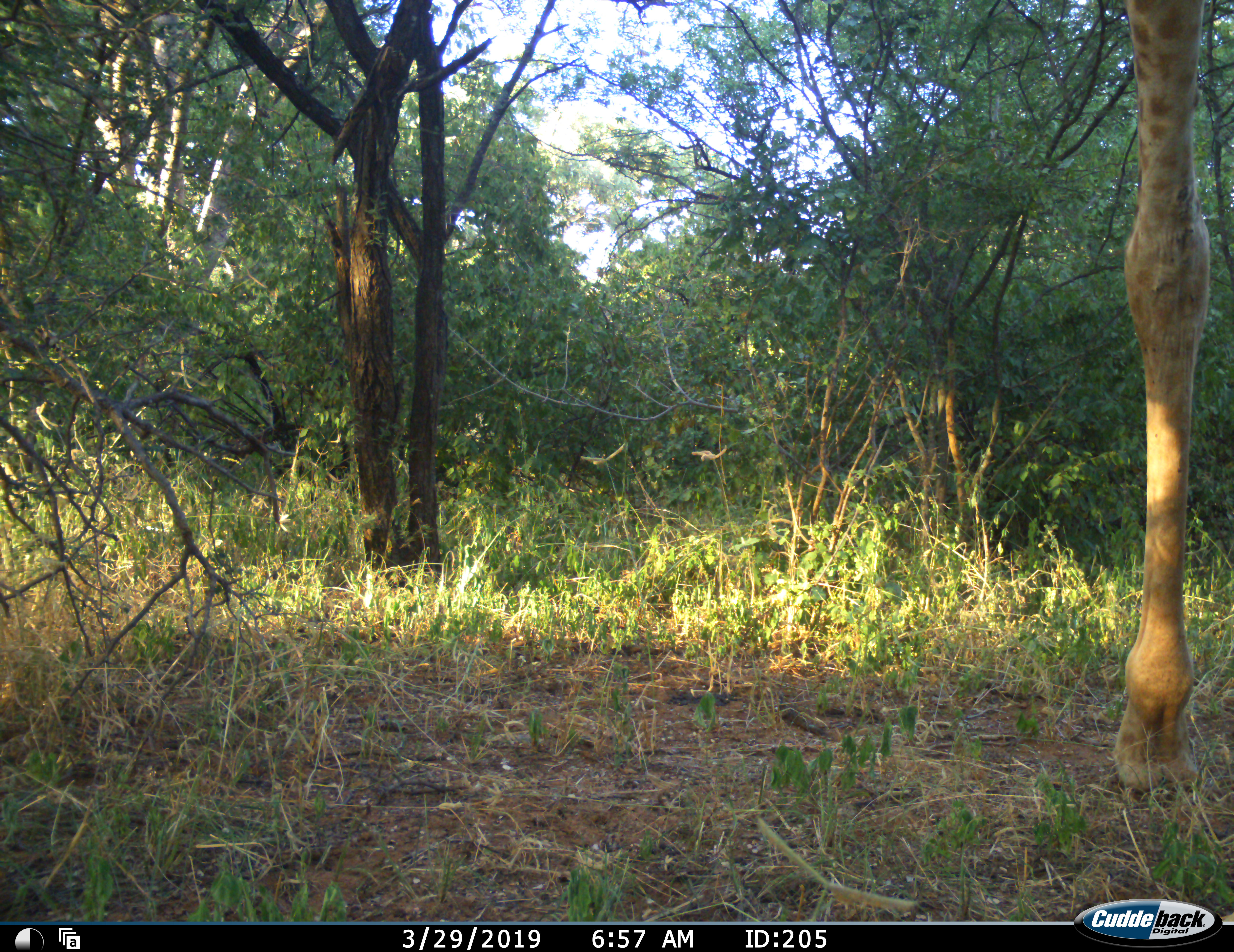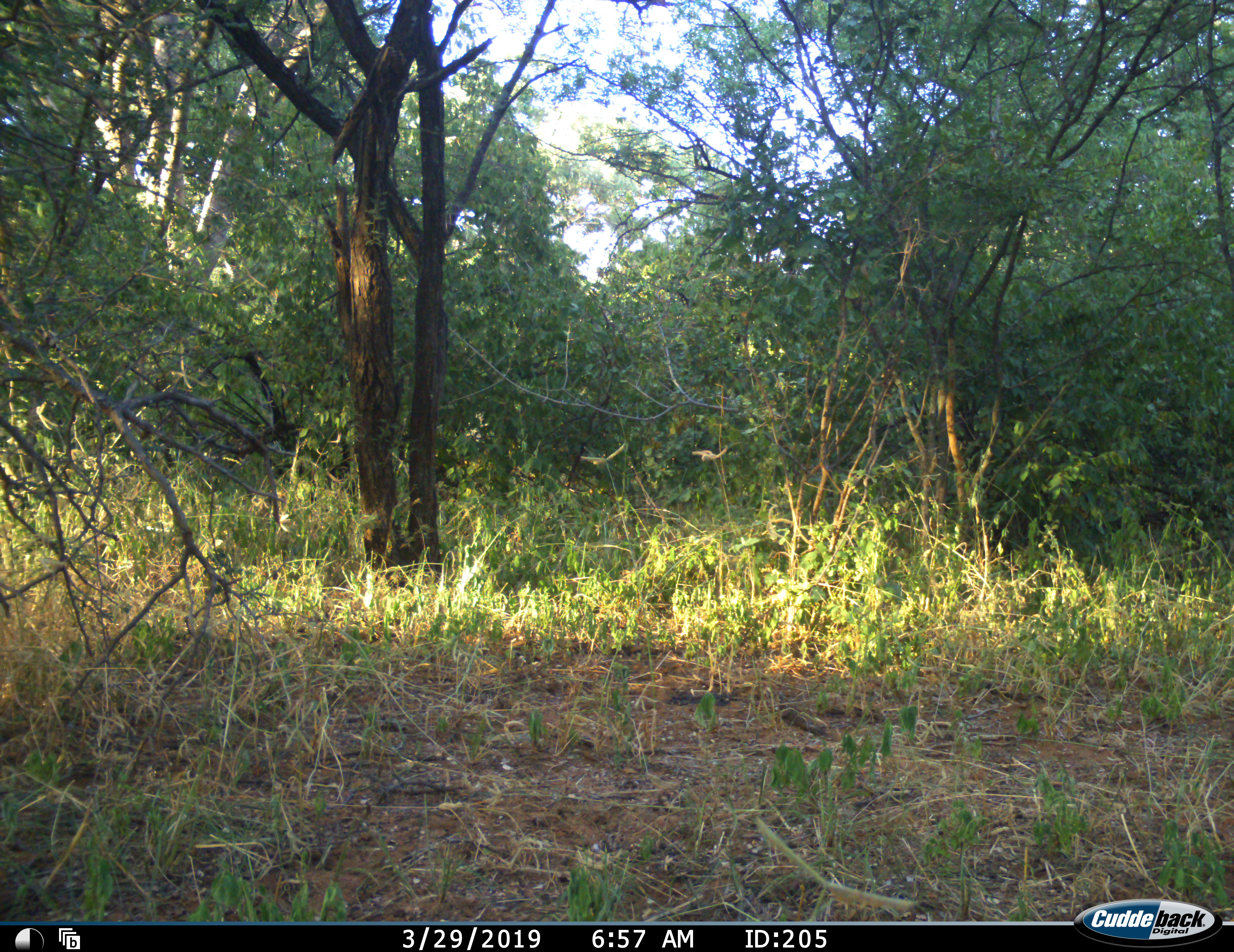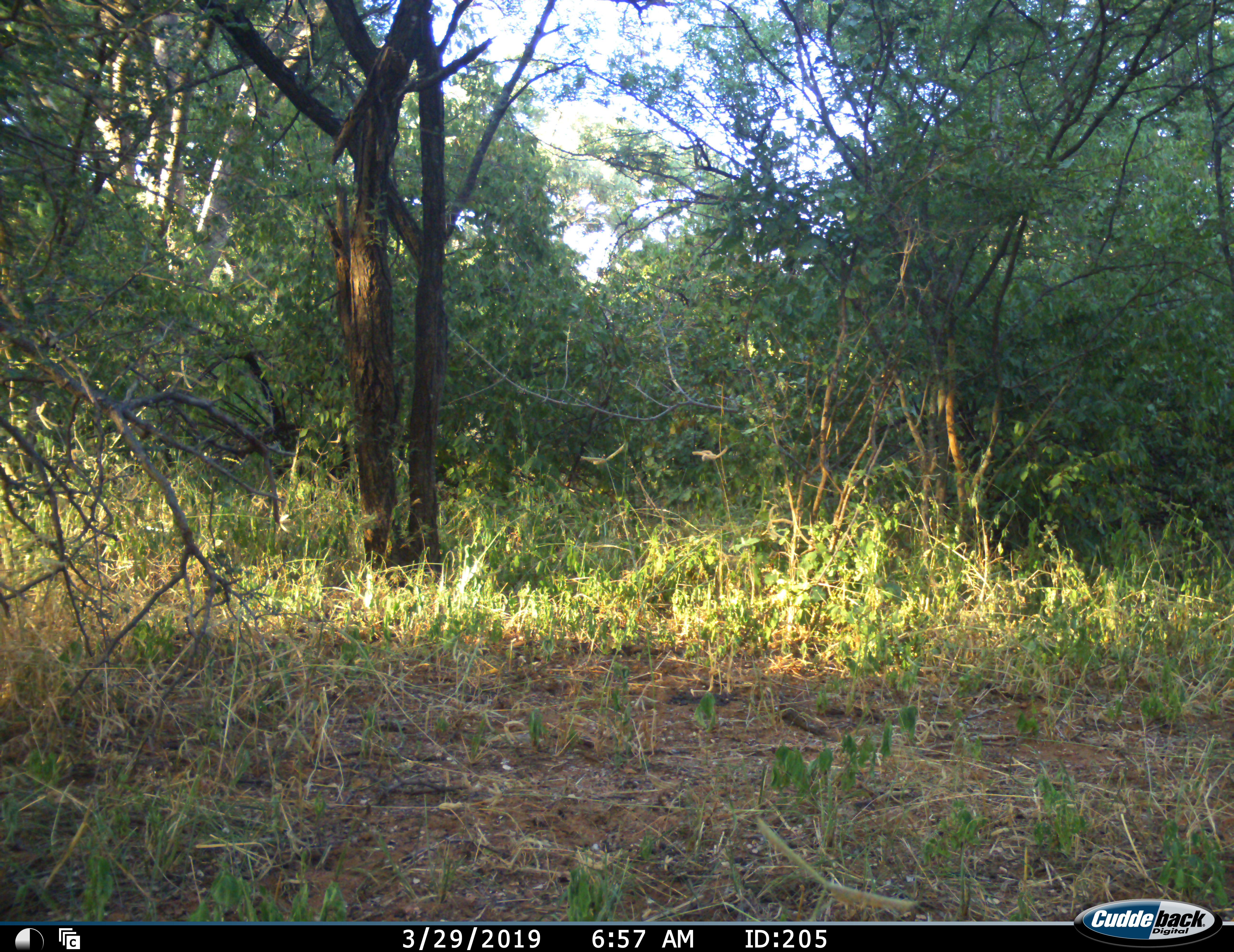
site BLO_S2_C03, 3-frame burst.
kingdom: Animalia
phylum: Chordata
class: Mammalia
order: Artiodactyla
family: Giraffidae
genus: Giraffa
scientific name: Giraffa camelopardalis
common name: giraffe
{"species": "giraffe (Giraffa camelopardalis)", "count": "1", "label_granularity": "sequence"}